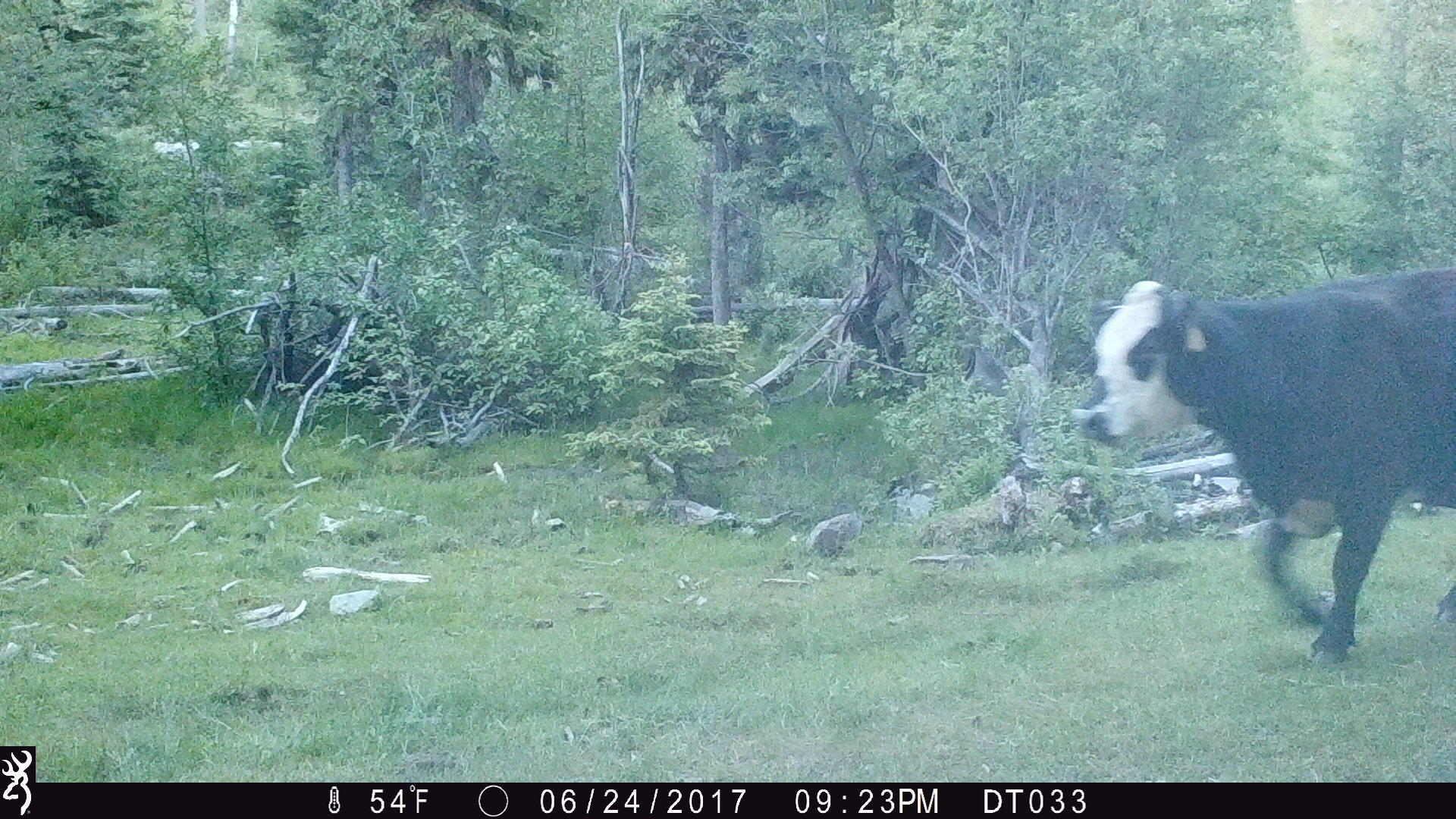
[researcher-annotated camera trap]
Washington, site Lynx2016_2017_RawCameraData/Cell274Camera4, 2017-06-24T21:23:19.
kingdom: Animalia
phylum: Chordata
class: Mammalia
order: Artiodactyla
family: Bovidae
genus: Bos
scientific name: Bos taurus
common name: domestic cattle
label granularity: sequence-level